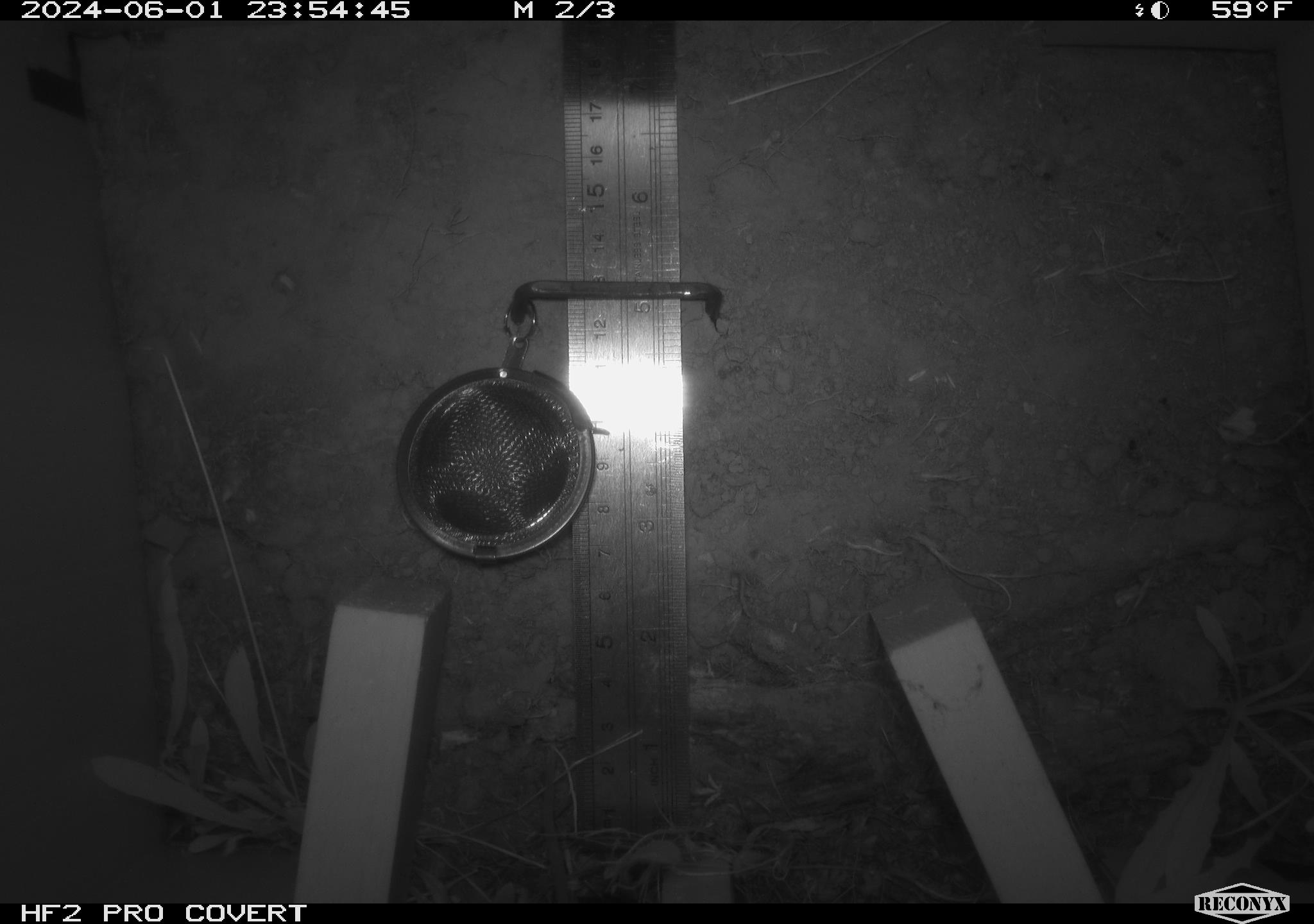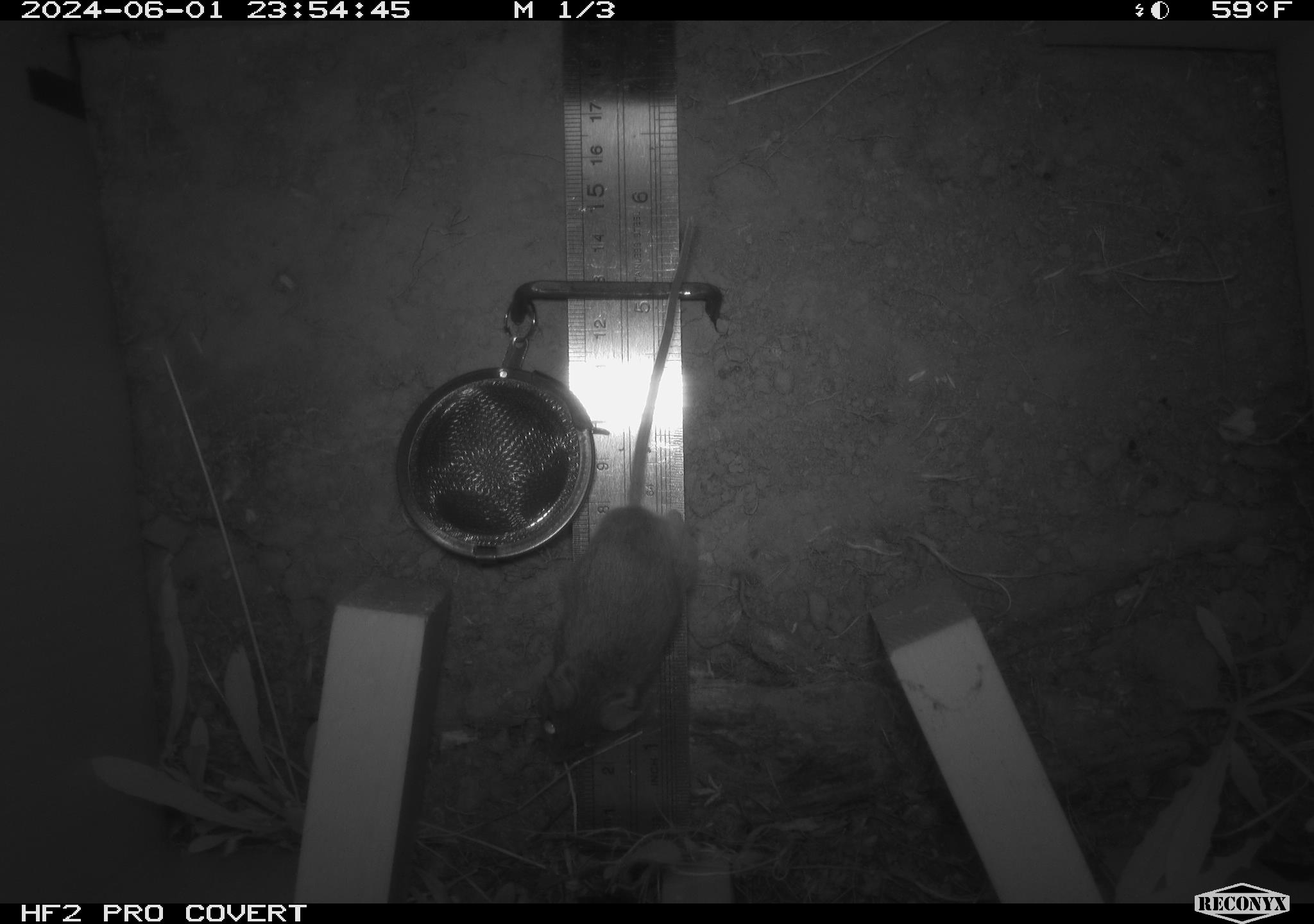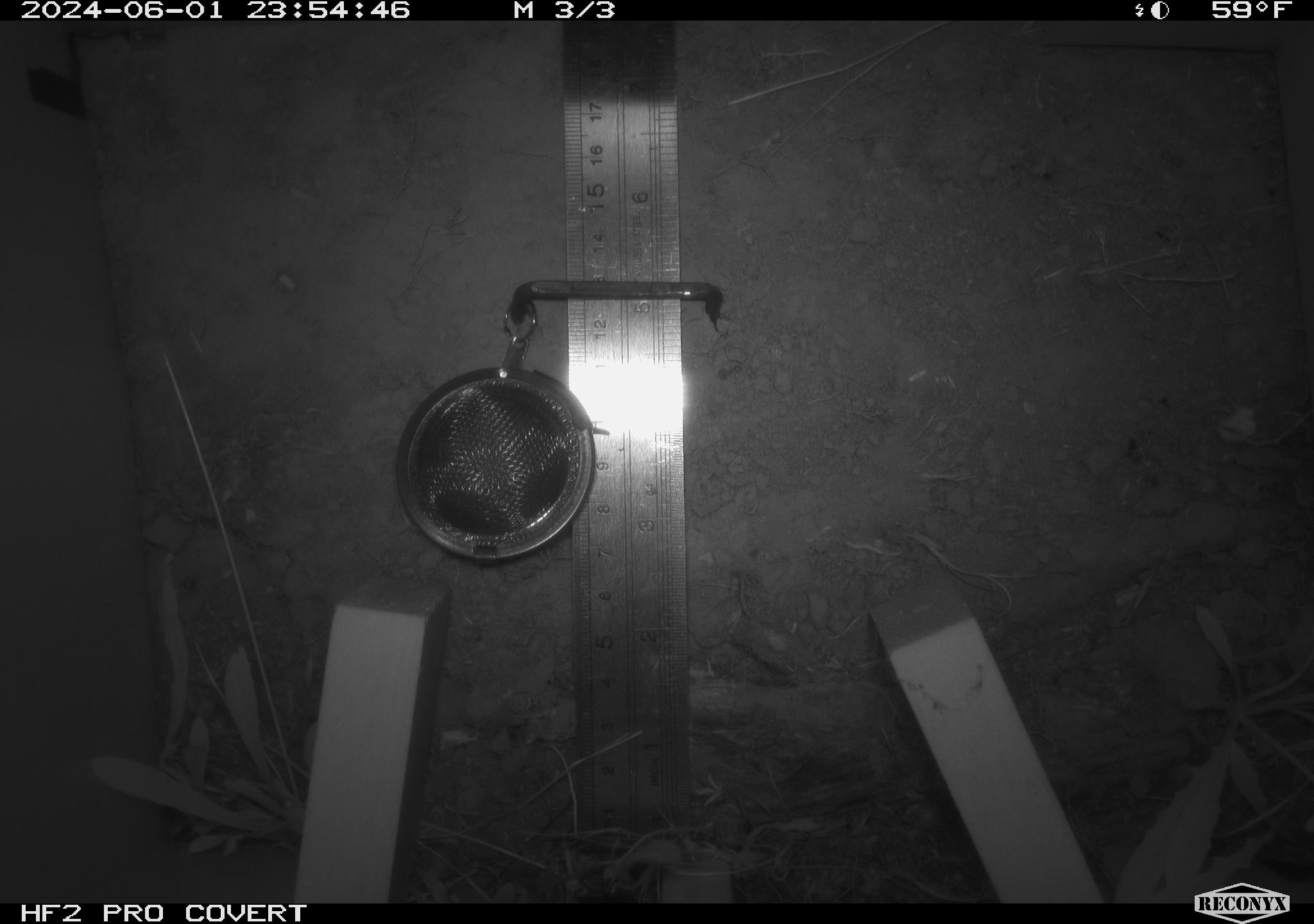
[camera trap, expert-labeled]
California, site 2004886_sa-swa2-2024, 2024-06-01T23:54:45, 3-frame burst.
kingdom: Animalia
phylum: Chordata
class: Mammalia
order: Rodentia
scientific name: Rodentia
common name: mouse species